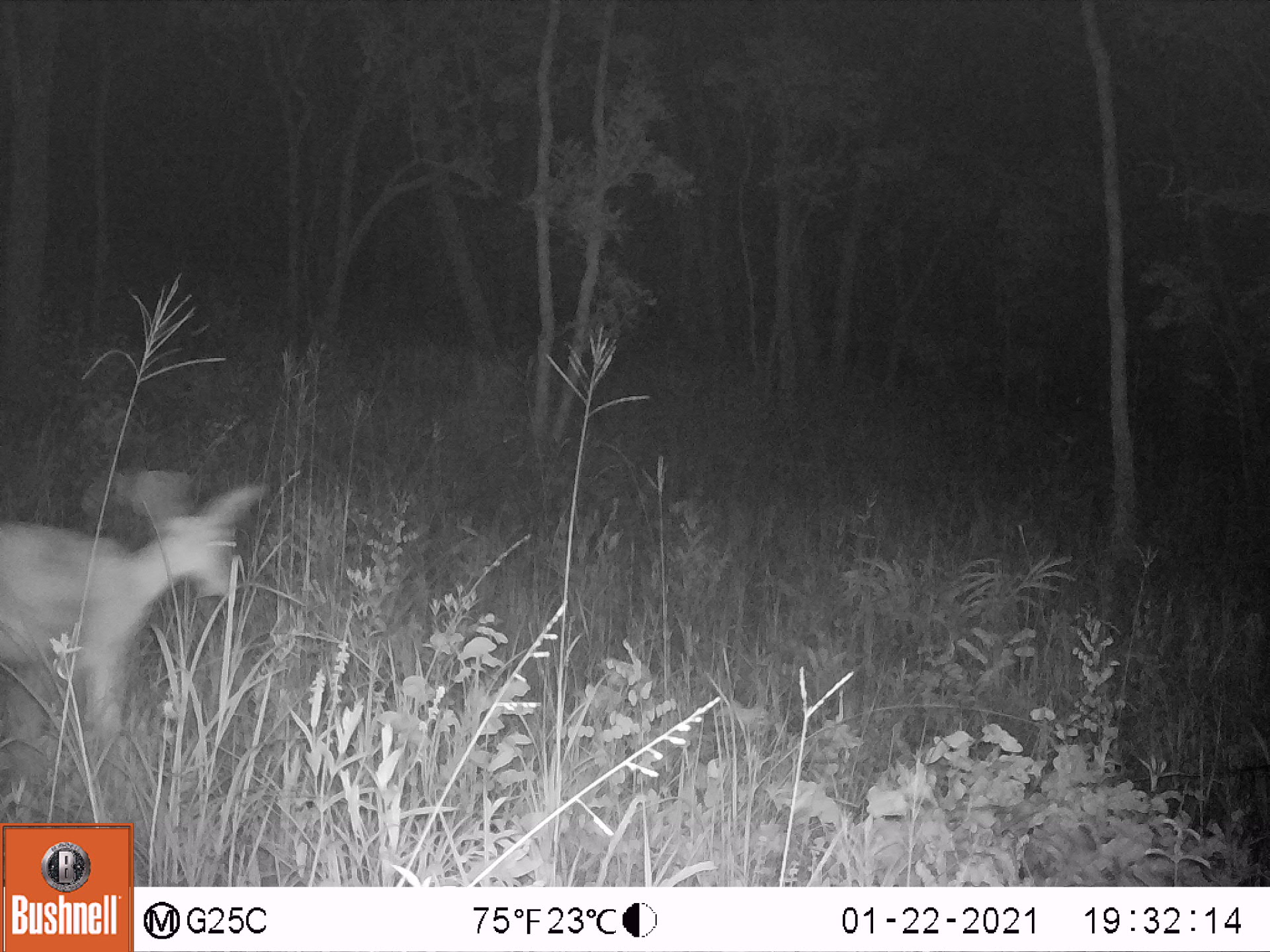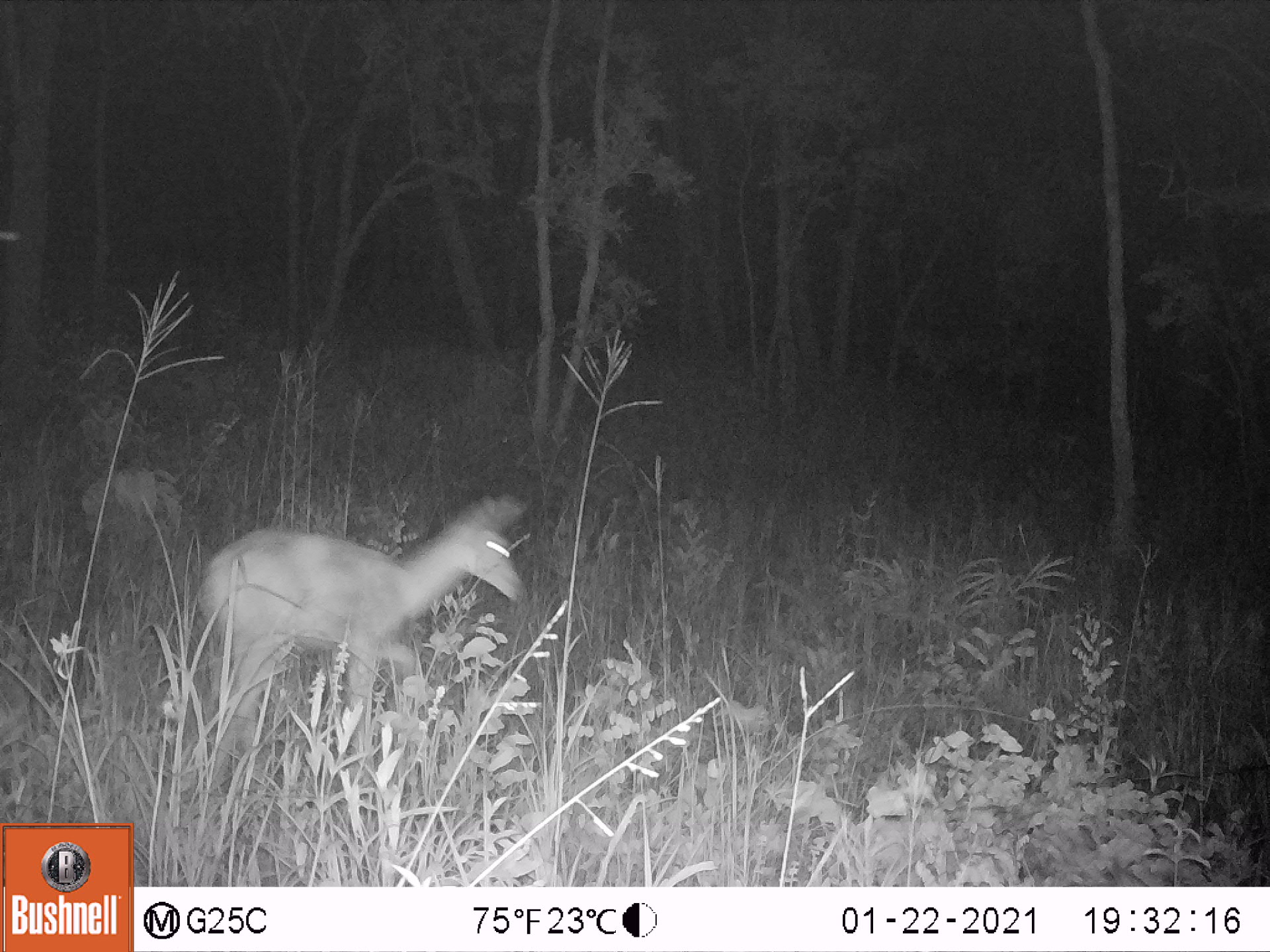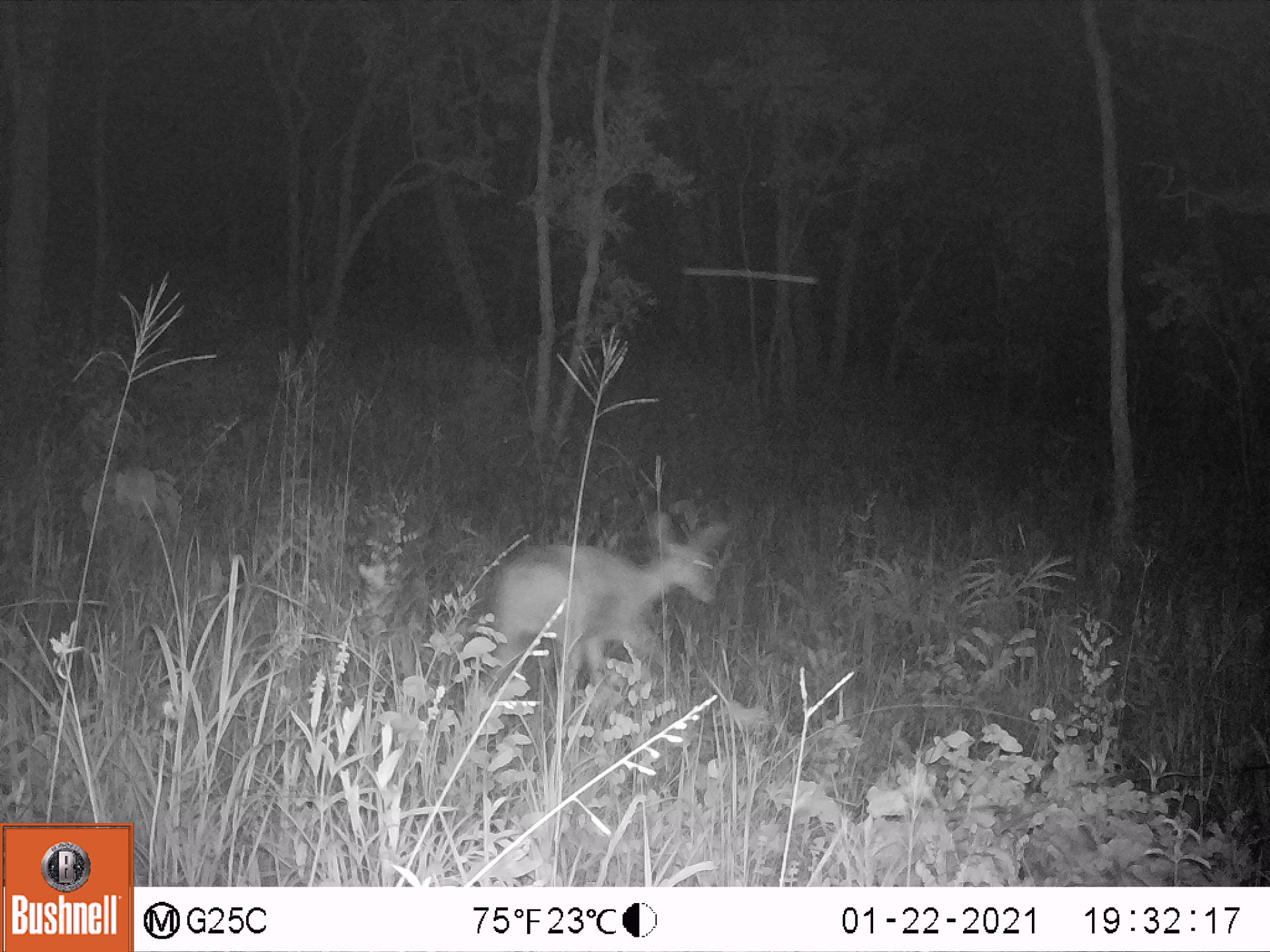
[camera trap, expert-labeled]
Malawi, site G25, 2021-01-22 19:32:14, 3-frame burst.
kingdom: Animalia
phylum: Chordata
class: Mammalia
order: Artiodactyla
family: Bovidae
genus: Redunca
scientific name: Redunca arundinum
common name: southern reedbuck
Southern reedbuck (Redunca arundinum), count 1.